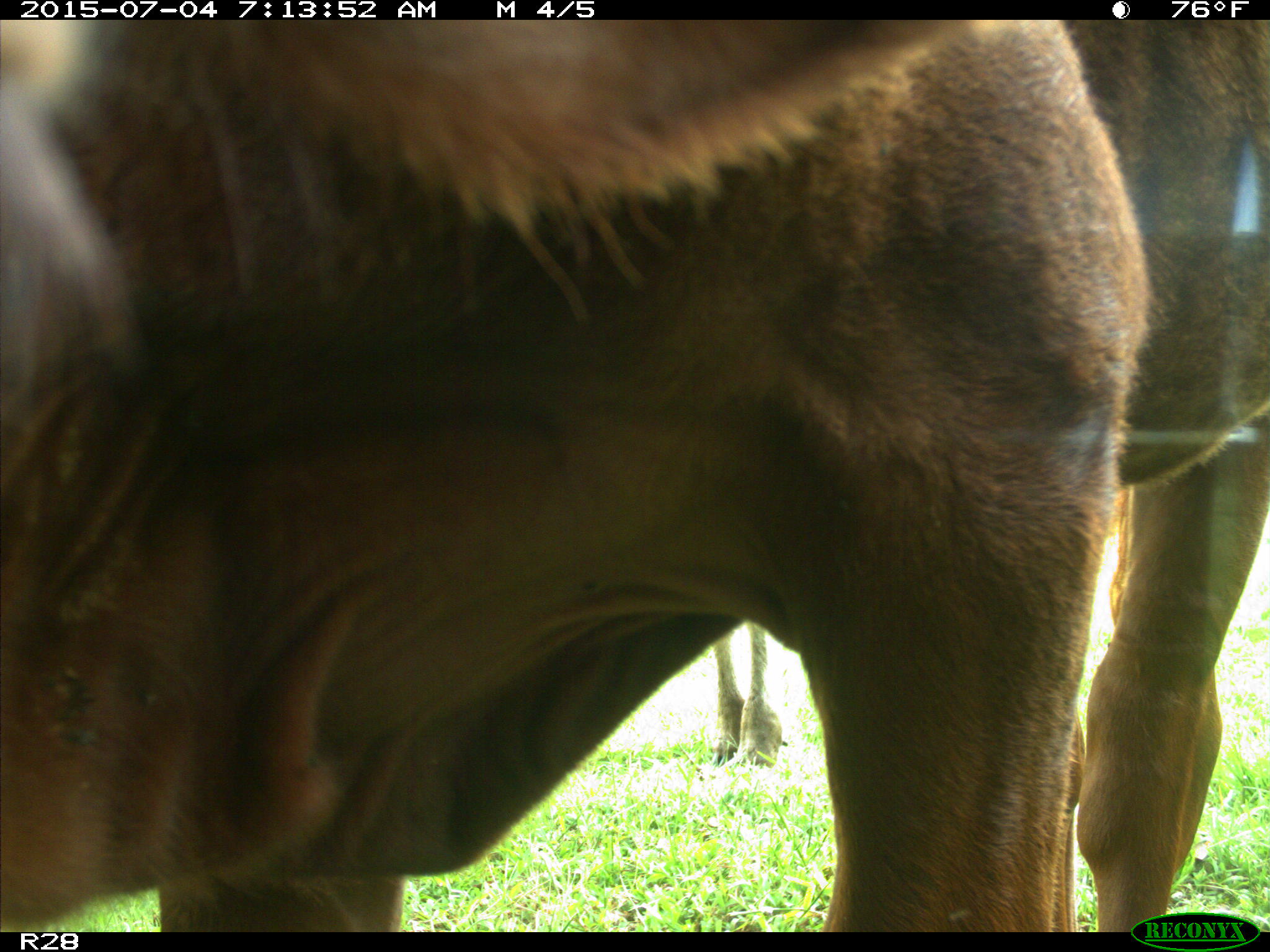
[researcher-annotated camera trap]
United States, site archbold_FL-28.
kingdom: Animalia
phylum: Chordata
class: Mammalia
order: Artiodactyla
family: Bovidae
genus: Bos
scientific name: Bos taurus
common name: domestic cow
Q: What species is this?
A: Bos taurus (domestic cow).